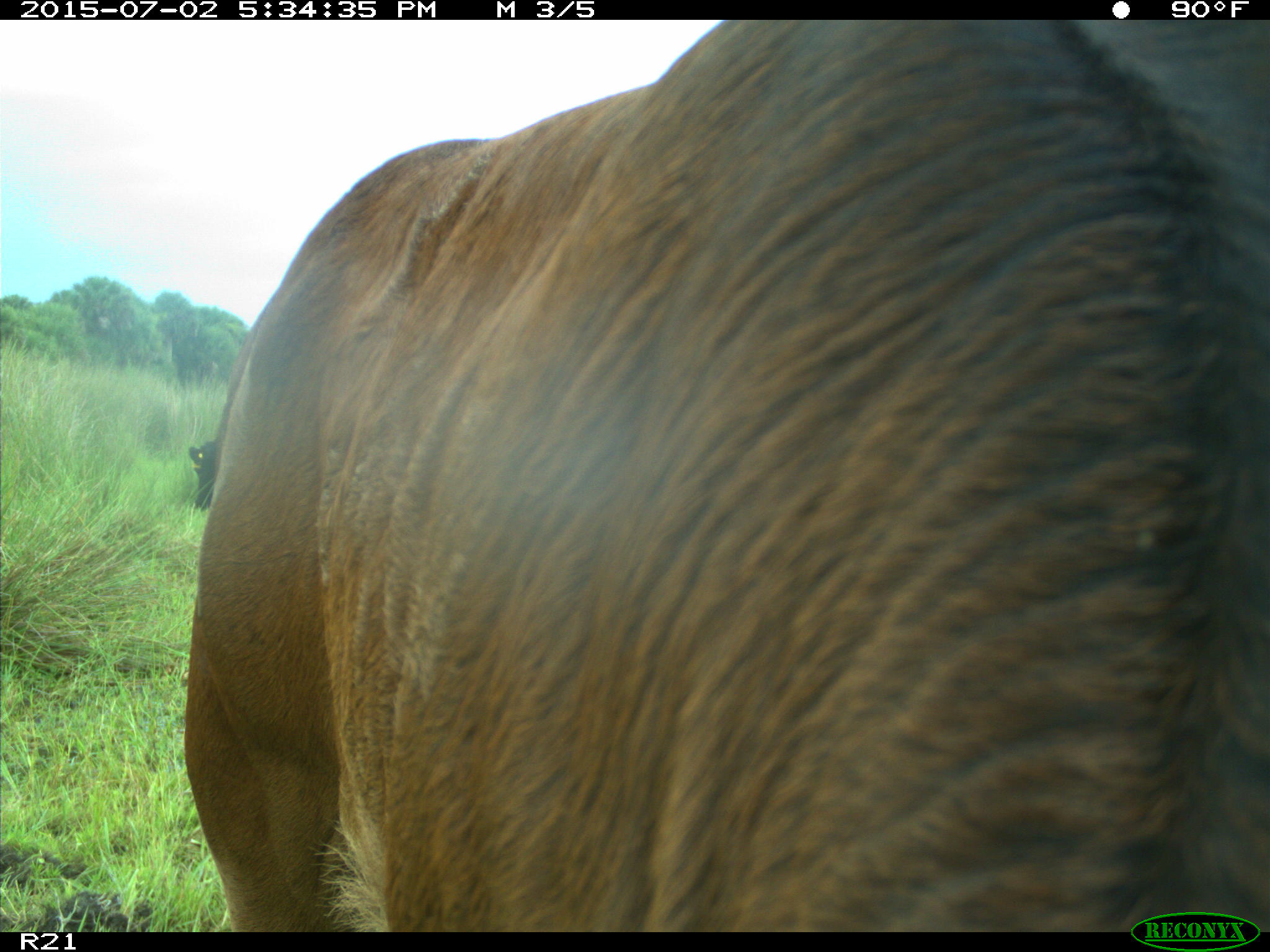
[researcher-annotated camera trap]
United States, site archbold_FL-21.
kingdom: Animalia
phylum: Chordata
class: Mammalia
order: Artiodactyla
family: Bovidae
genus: Bos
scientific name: Bos taurus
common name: domestic cow